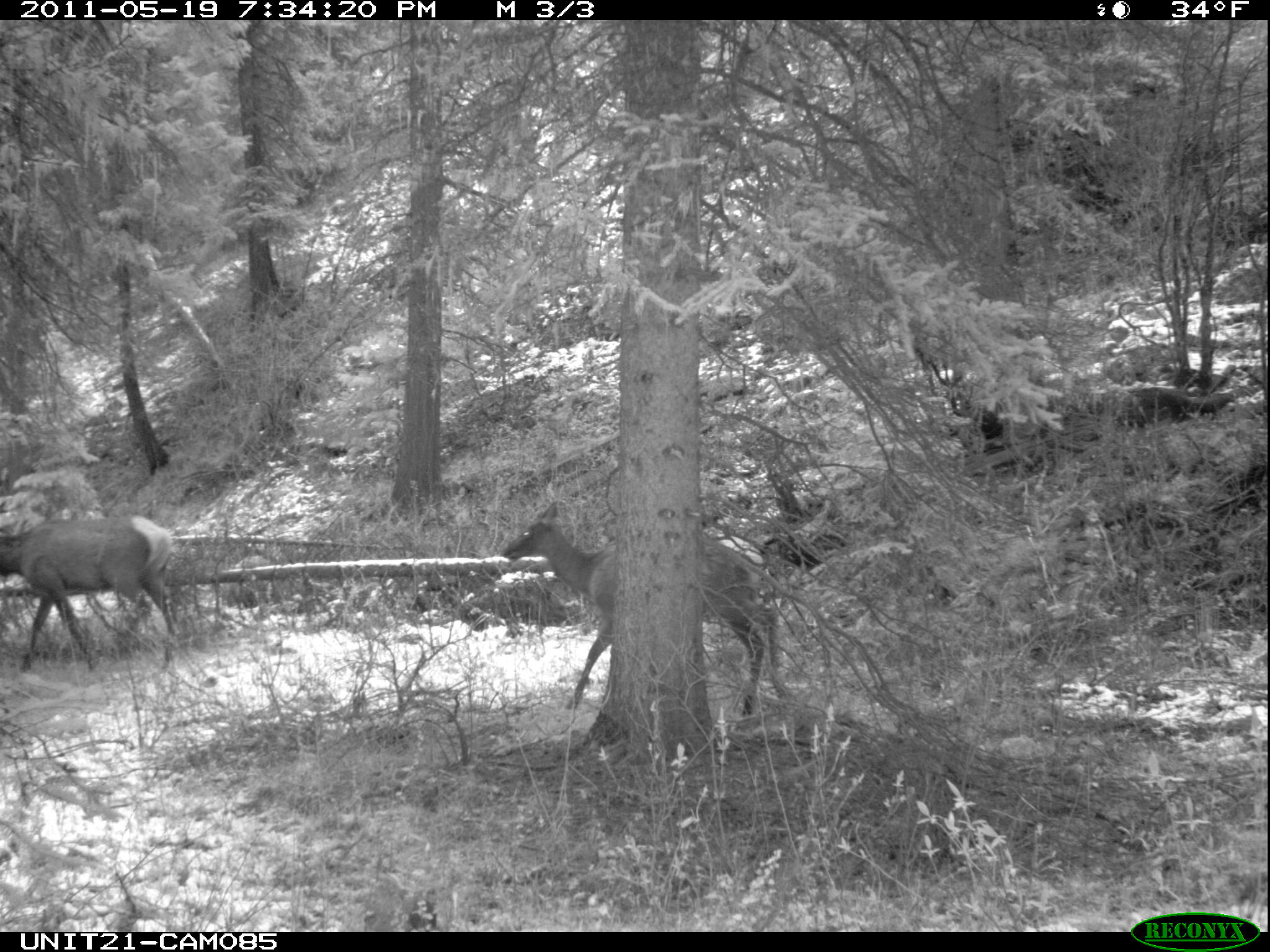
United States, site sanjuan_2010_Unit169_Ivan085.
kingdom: Animalia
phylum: Chordata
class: Mammalia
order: Artiodactyla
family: Cervidae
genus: Cervus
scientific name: Cervus elaphus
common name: red deer